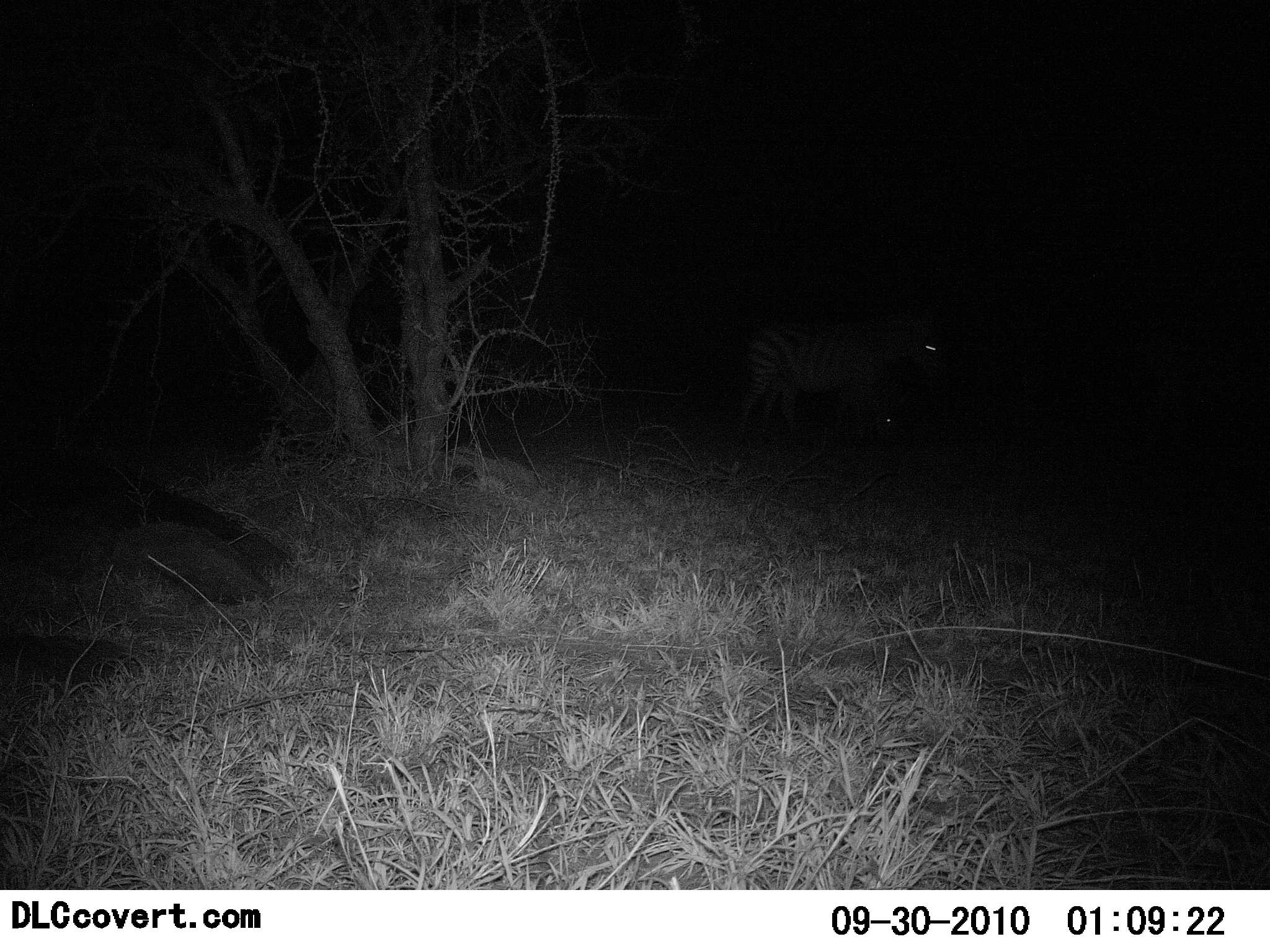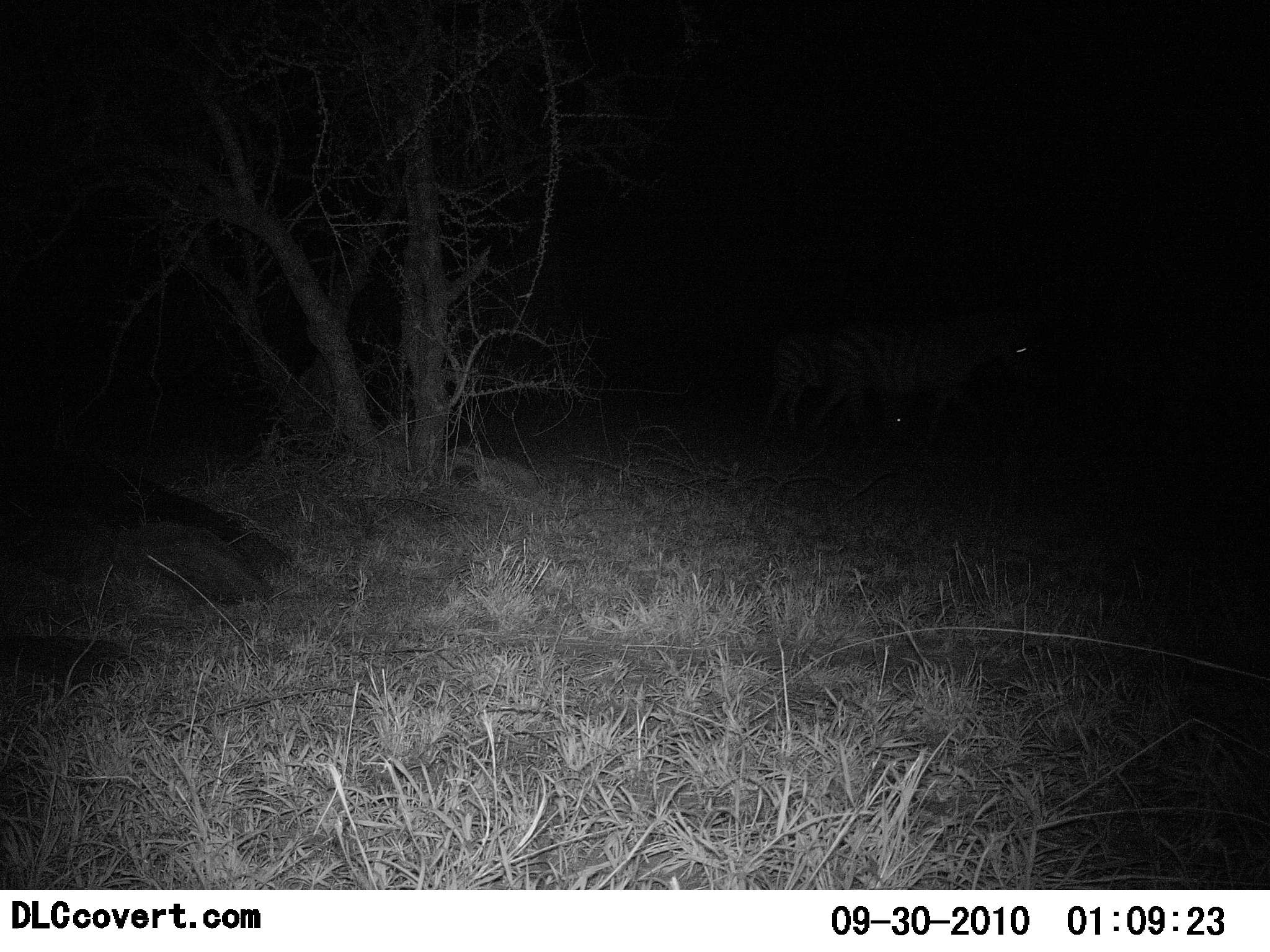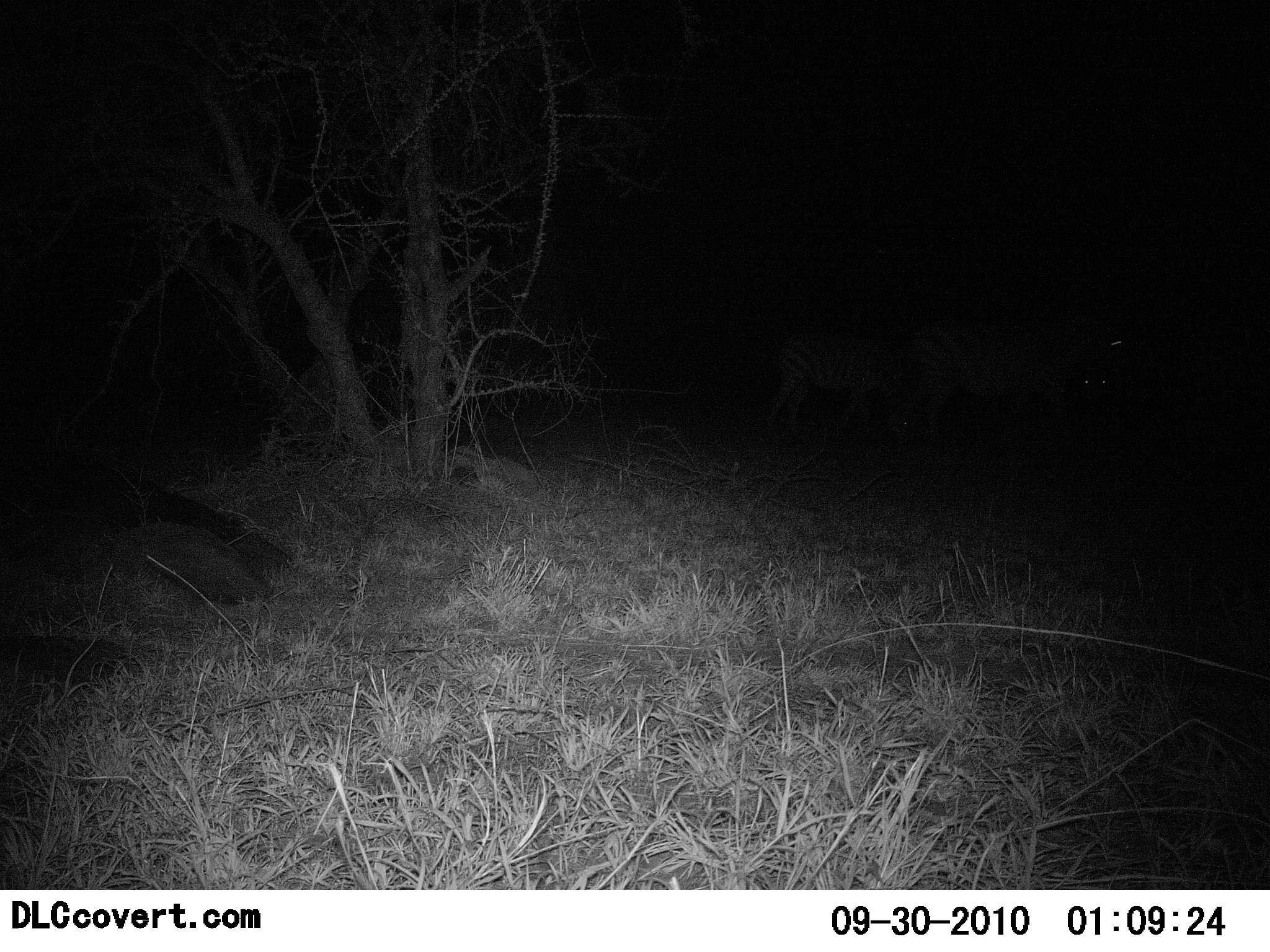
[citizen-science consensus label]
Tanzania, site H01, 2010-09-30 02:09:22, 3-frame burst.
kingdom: Animalia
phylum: Chordata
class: Mammalia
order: Perissodactyla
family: Equidae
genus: Equus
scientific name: Equus quagga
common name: plains zebra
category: zebra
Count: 2.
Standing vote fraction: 24%.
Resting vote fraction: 6%.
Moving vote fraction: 88%.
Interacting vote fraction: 0%.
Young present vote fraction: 0%.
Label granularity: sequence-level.